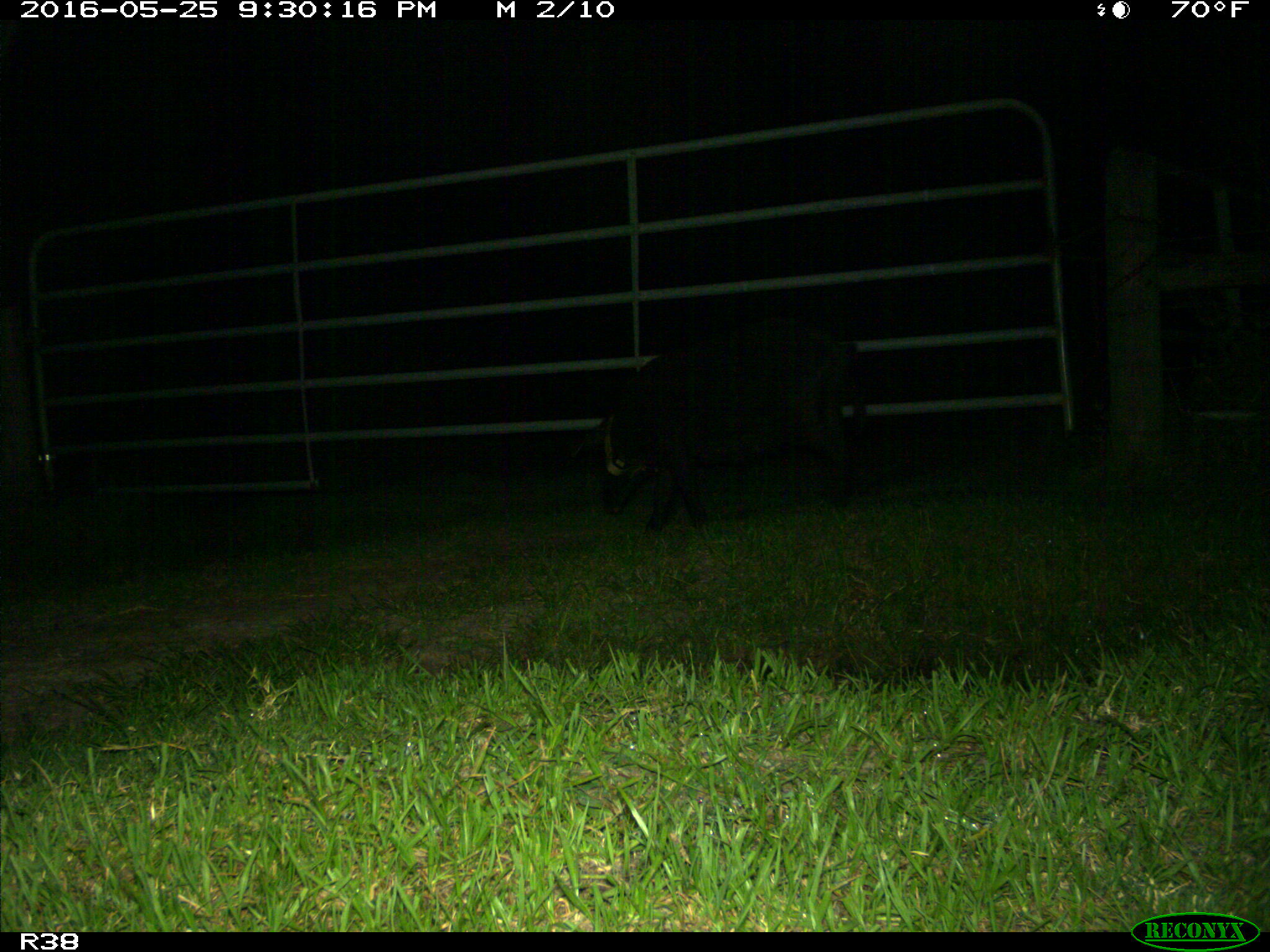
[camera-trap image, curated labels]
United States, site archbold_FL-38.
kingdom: Animalia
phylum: Chordata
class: Mammalia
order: Artiodactyla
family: Suidae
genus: Sus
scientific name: Sus scrofa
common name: wild boar